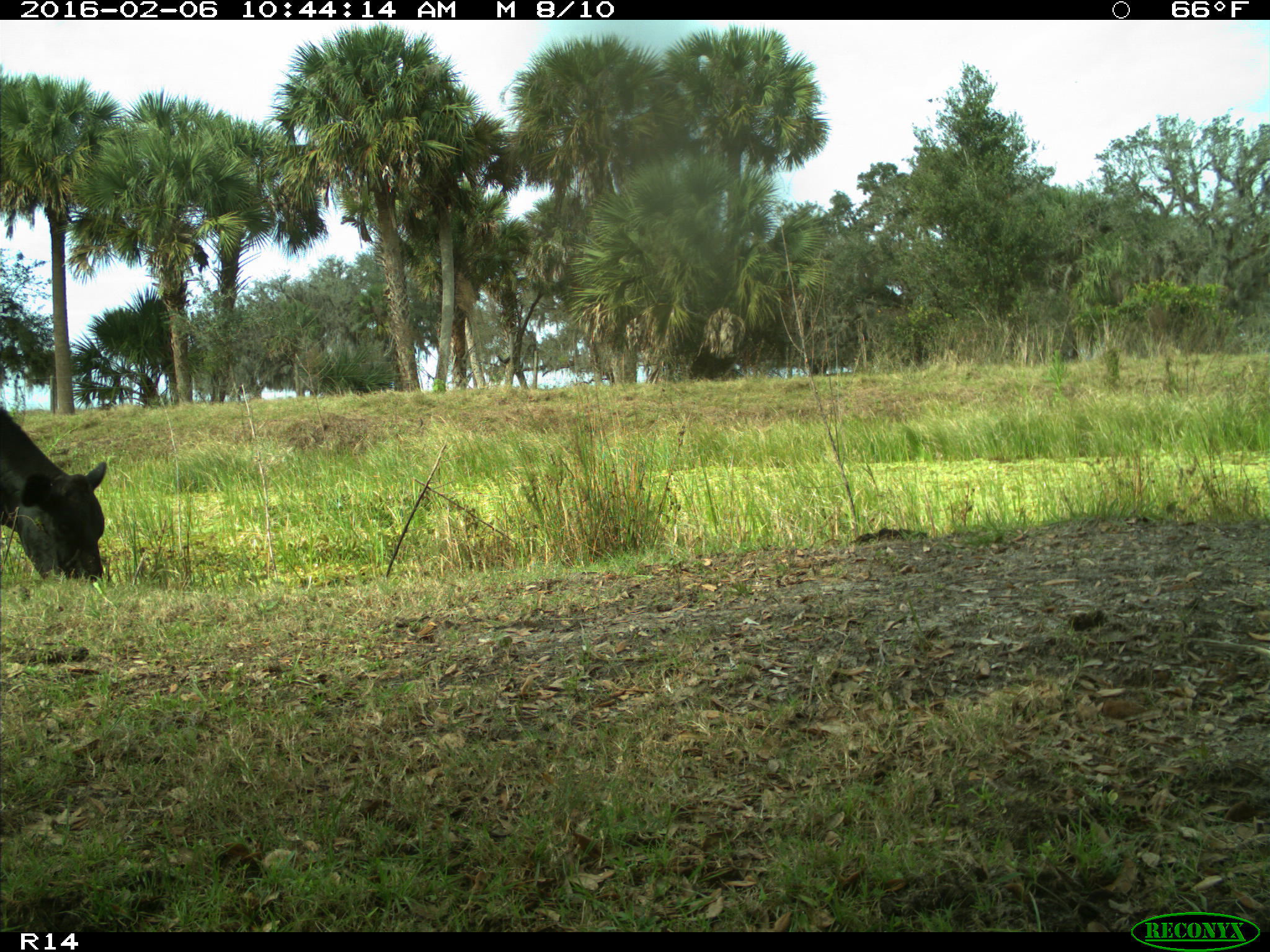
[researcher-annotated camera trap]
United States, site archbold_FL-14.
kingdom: Animalia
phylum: Chordata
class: Mammalia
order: Artiodactyla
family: Bovidae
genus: Bos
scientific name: Bos taurus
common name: domestic cow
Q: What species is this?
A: Bos taurus (domestic cow).